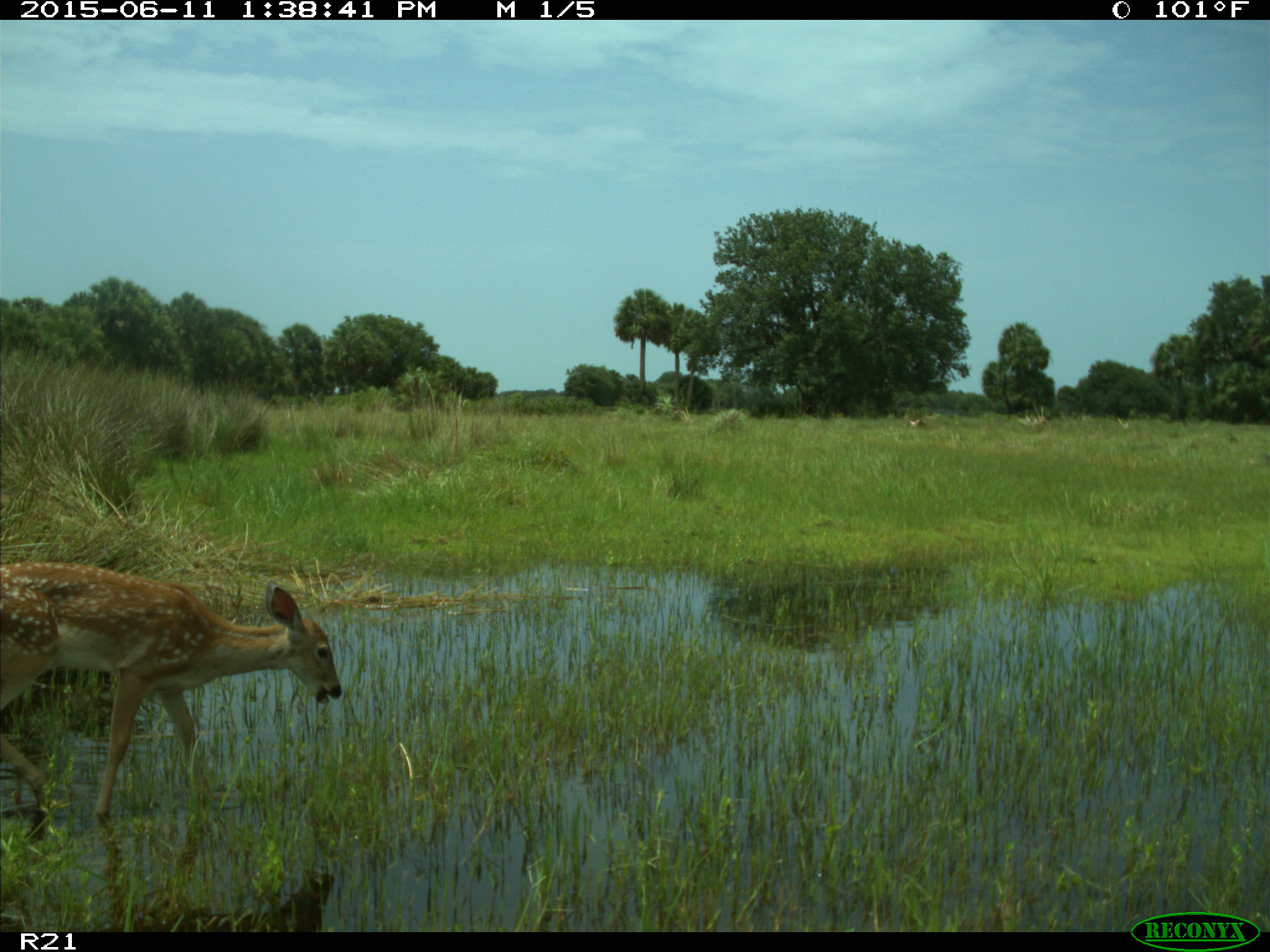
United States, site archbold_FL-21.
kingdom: Animalia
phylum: Chordata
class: Mammalia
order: Artiodactyla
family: Cervidae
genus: Odocoileus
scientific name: Odocoileus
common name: deer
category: unidentified deer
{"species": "unidentified deer (deer) (Odocoileus)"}